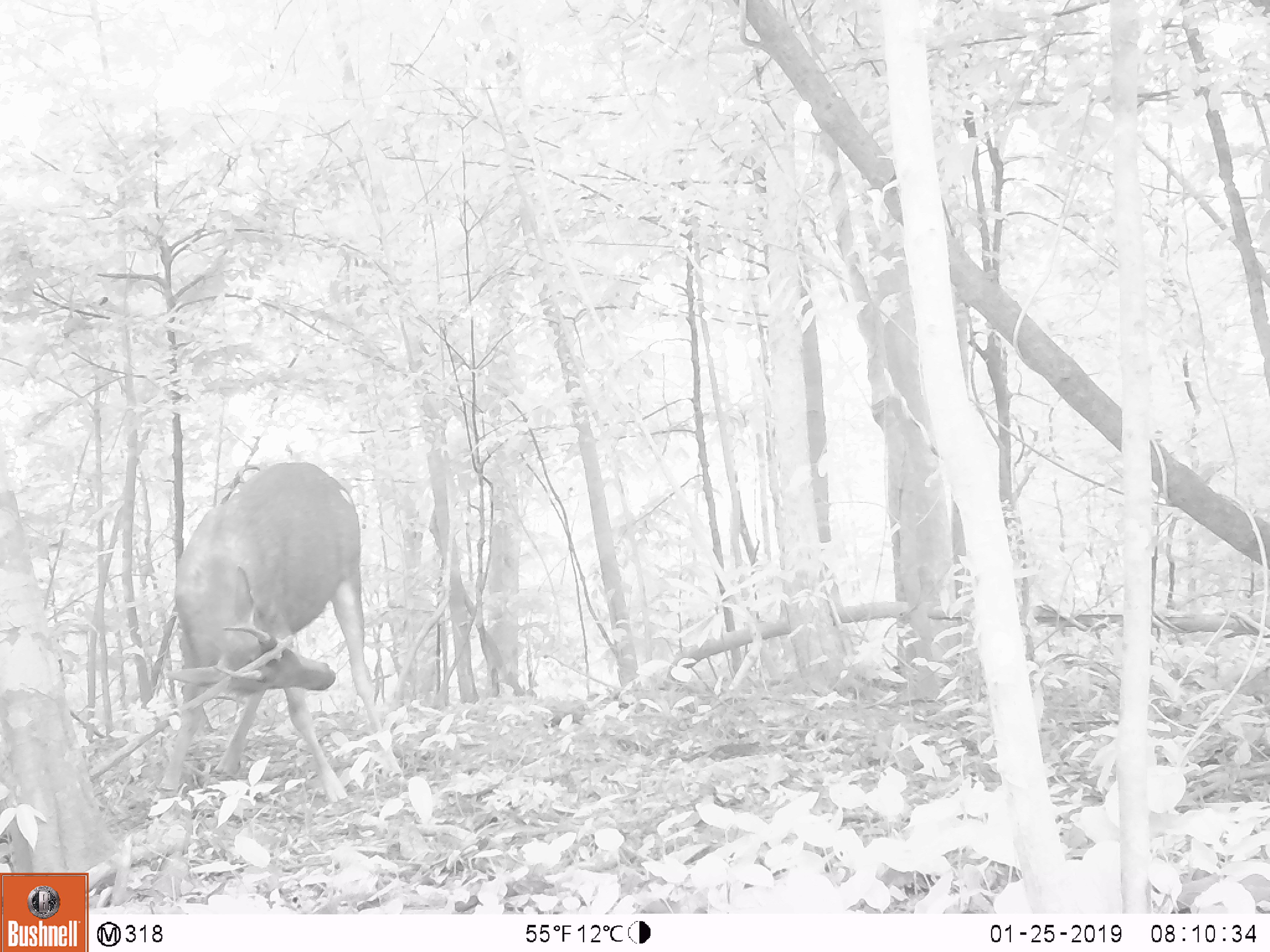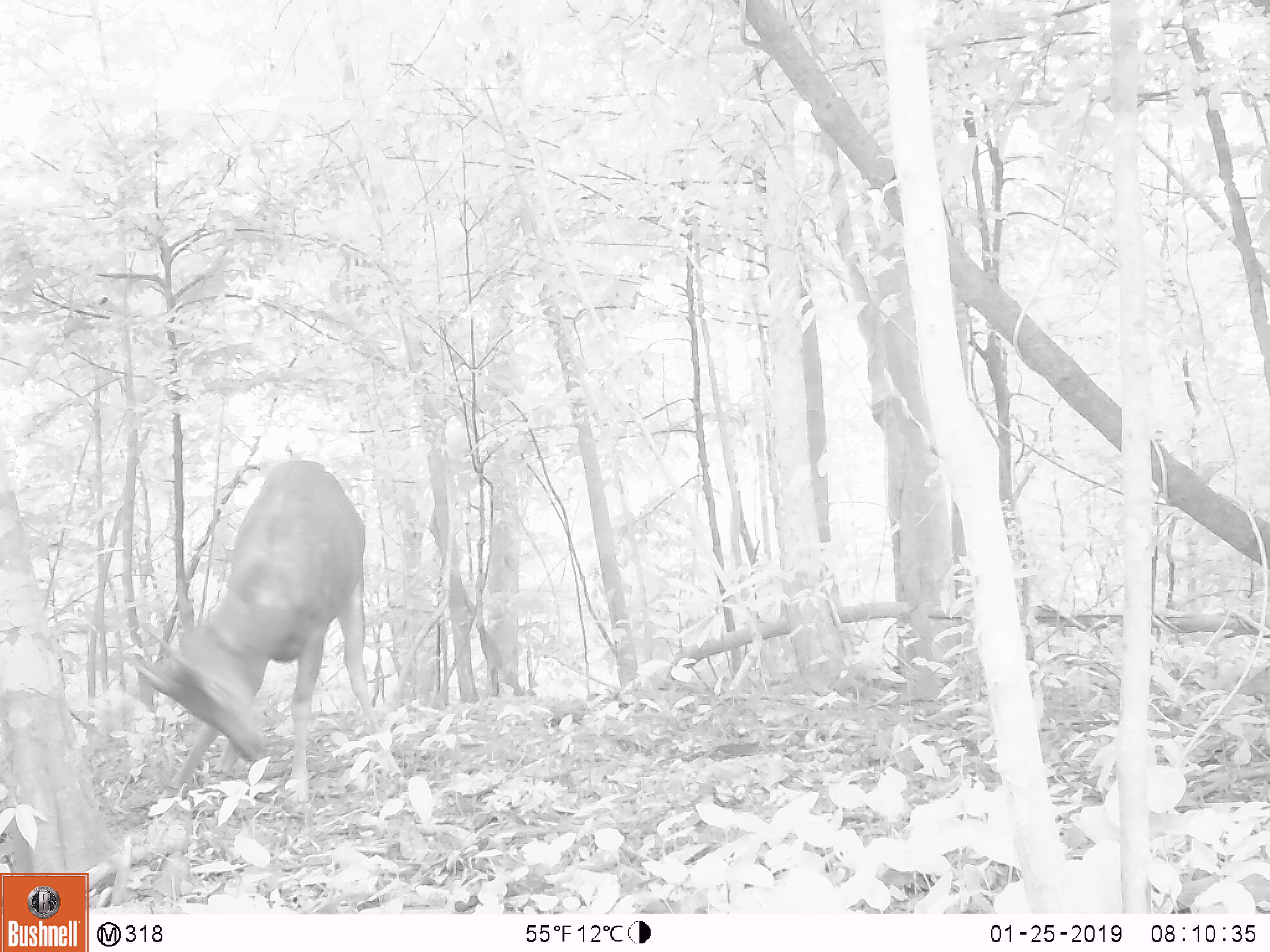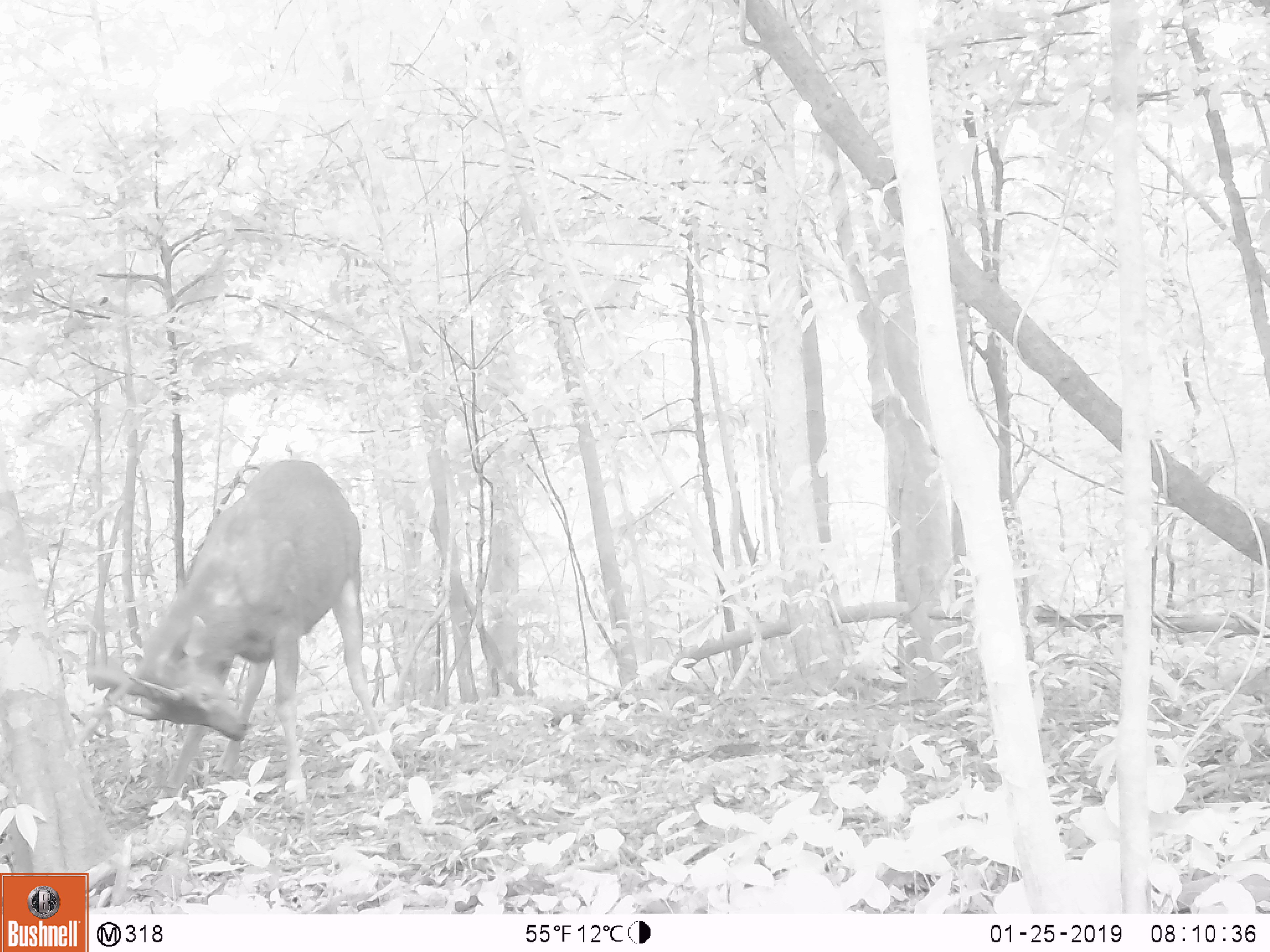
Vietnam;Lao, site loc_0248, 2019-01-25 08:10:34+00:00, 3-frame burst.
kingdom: Animalia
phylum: Chordata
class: Mammalia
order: Artiodactyla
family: Cervidae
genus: Rusa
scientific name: Rusa unicolor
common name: sambar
Sambar (Rusa unicolor). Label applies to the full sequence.